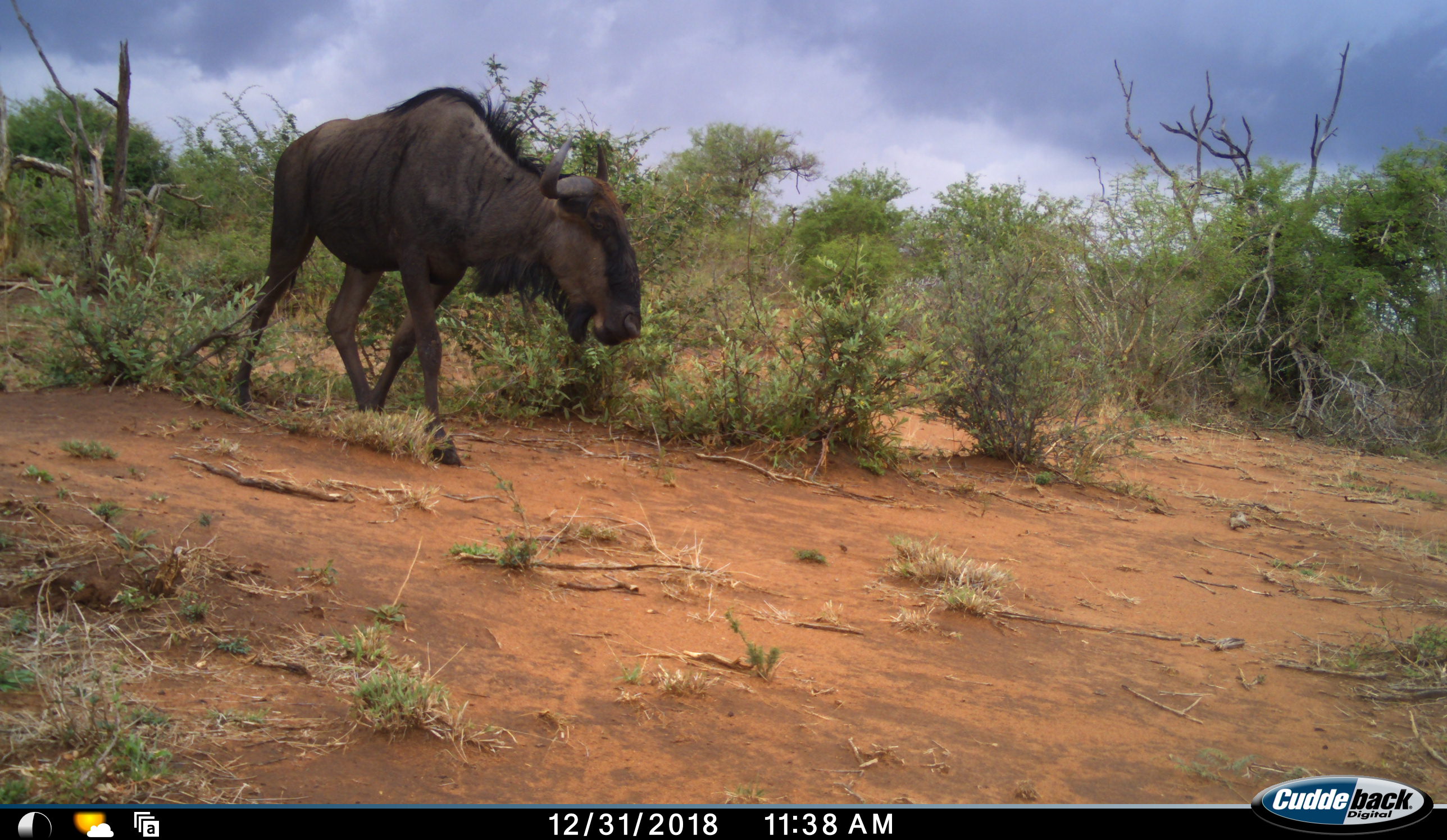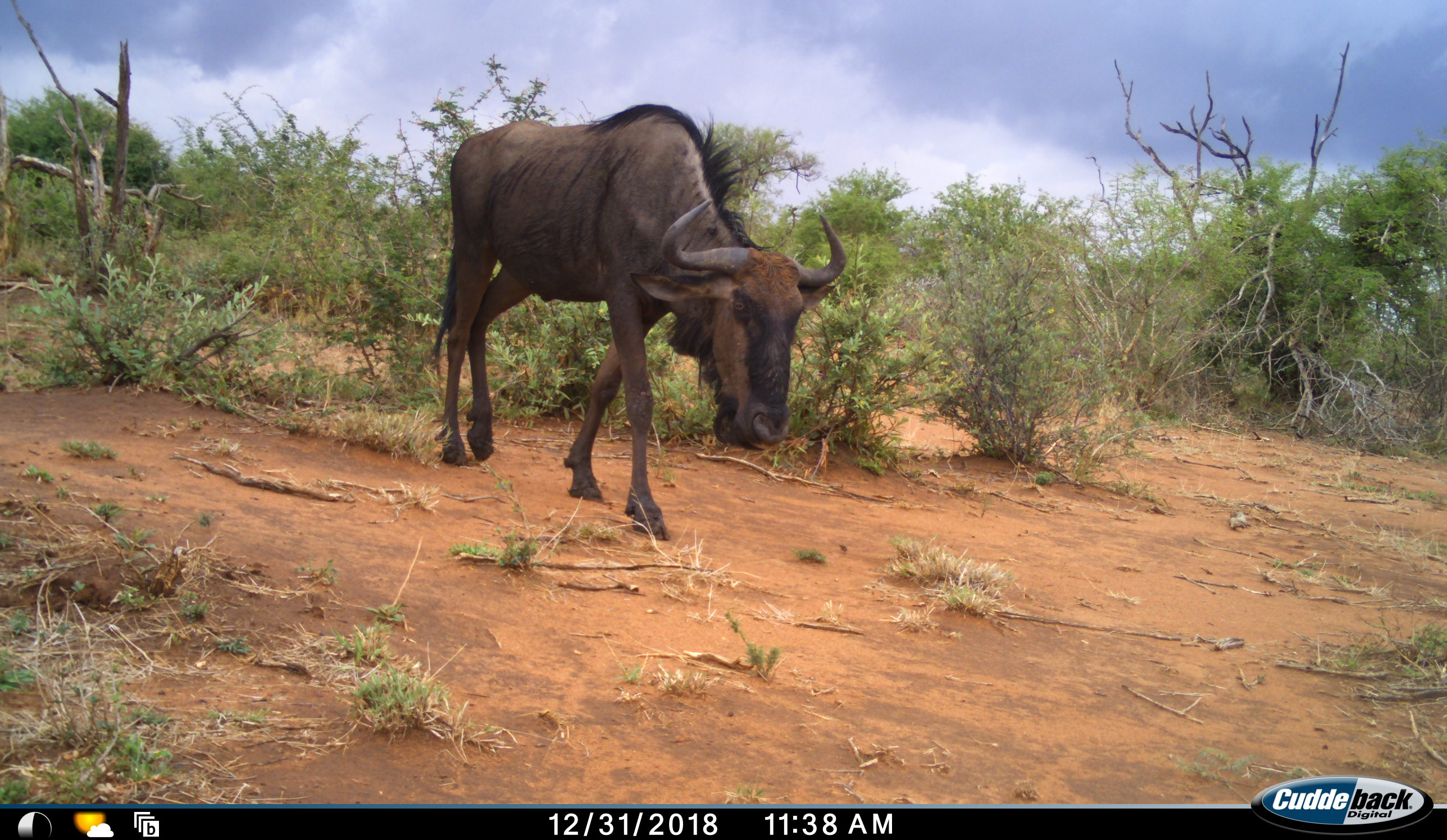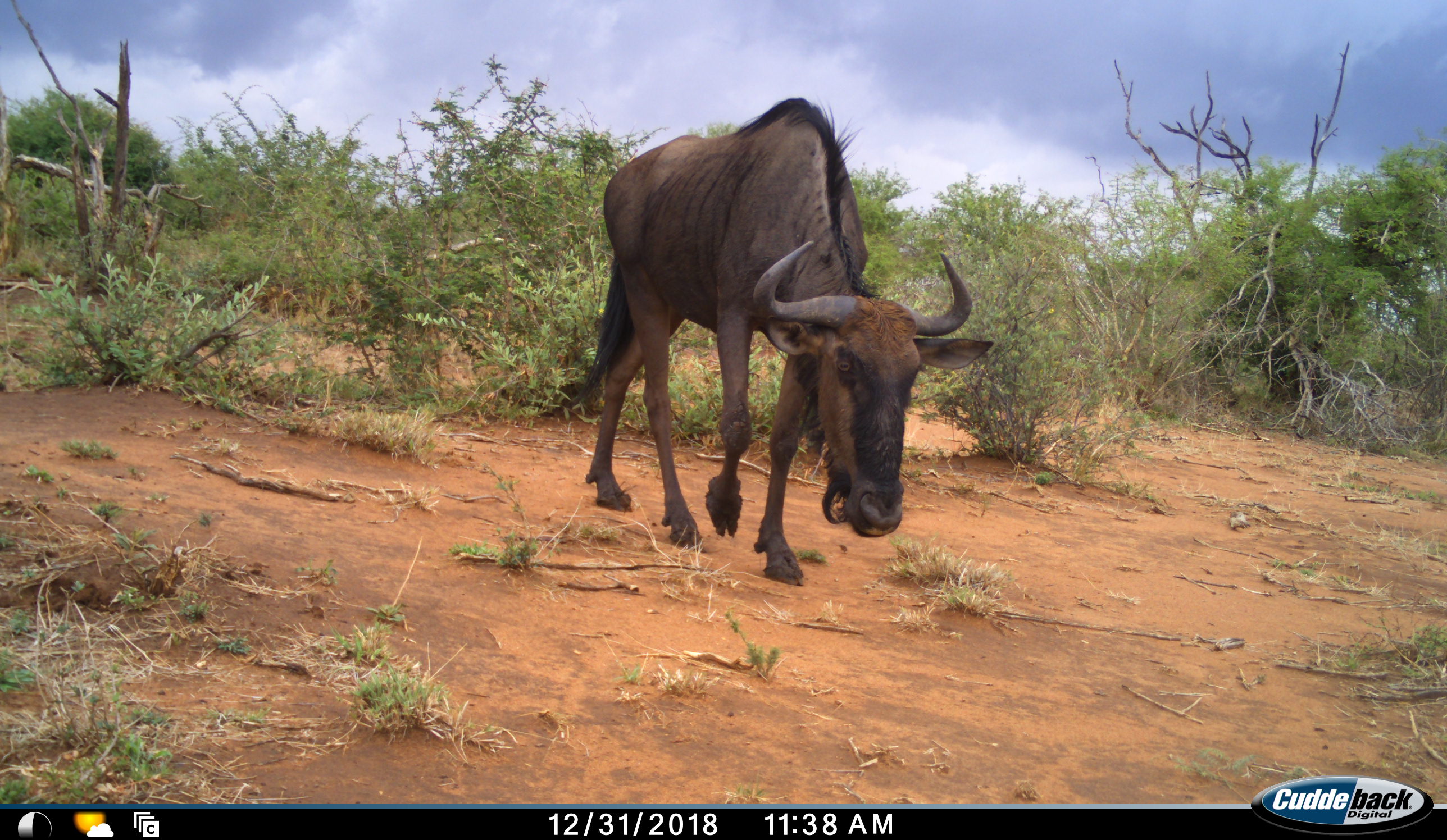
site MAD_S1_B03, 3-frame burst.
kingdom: Animalia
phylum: Chordata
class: Mammalia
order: Artiodactyla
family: Bovidae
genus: Connochaetes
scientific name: Connochaetes taurinus taurinus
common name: blue wildebeest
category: wildebeestblue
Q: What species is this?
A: Wildebeestblue (blue wildebeest) (Connochaetes taurinus taurinus).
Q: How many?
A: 1.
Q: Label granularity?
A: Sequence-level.